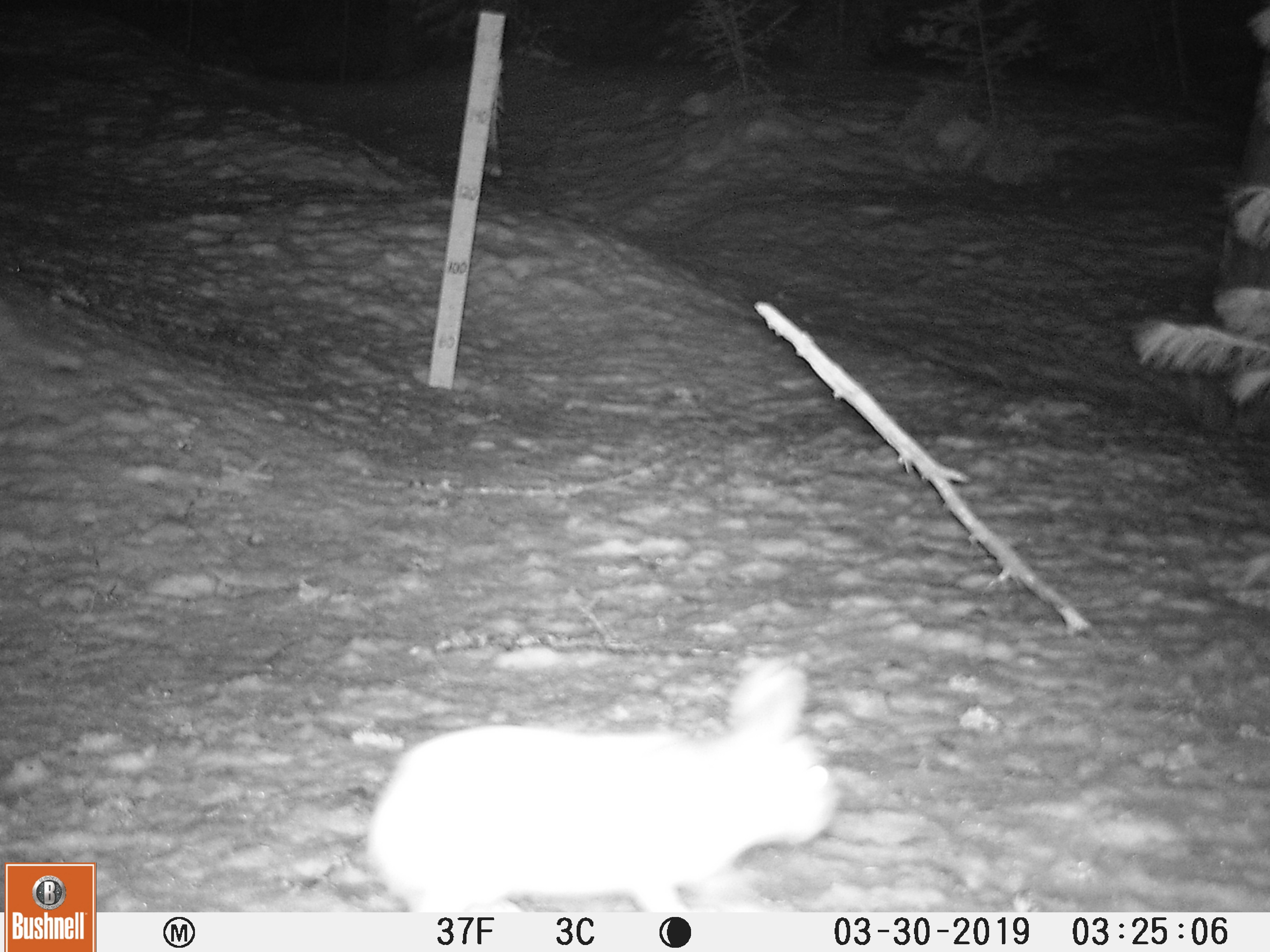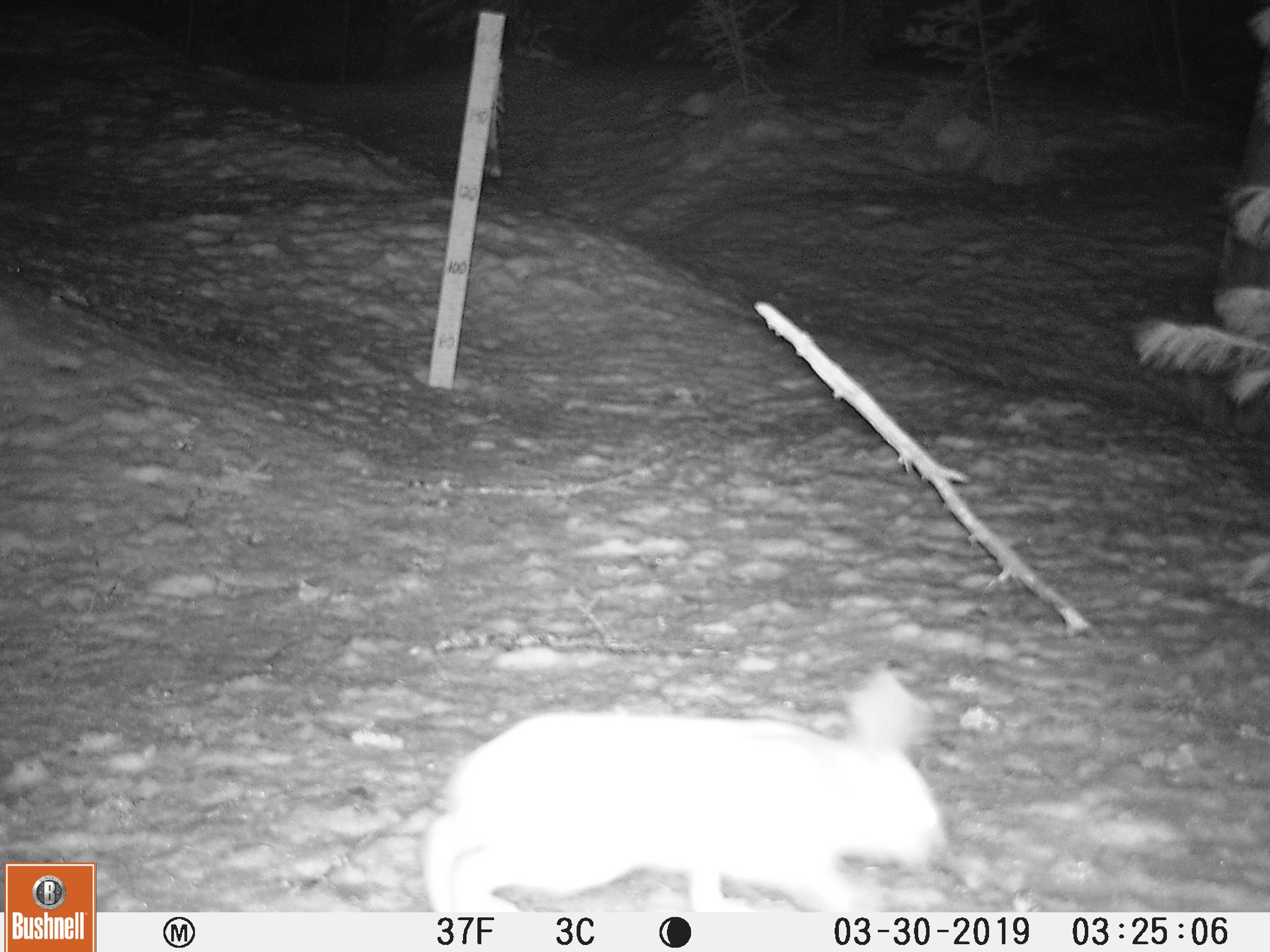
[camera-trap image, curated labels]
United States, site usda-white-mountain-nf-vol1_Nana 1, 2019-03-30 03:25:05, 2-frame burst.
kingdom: Animalia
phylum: Chordata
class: Mammalia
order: Lagomorpha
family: Leporidae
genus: Lepus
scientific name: Lepus americanus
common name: snowshoe hare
Snowshoe hare (Lepus americanus).